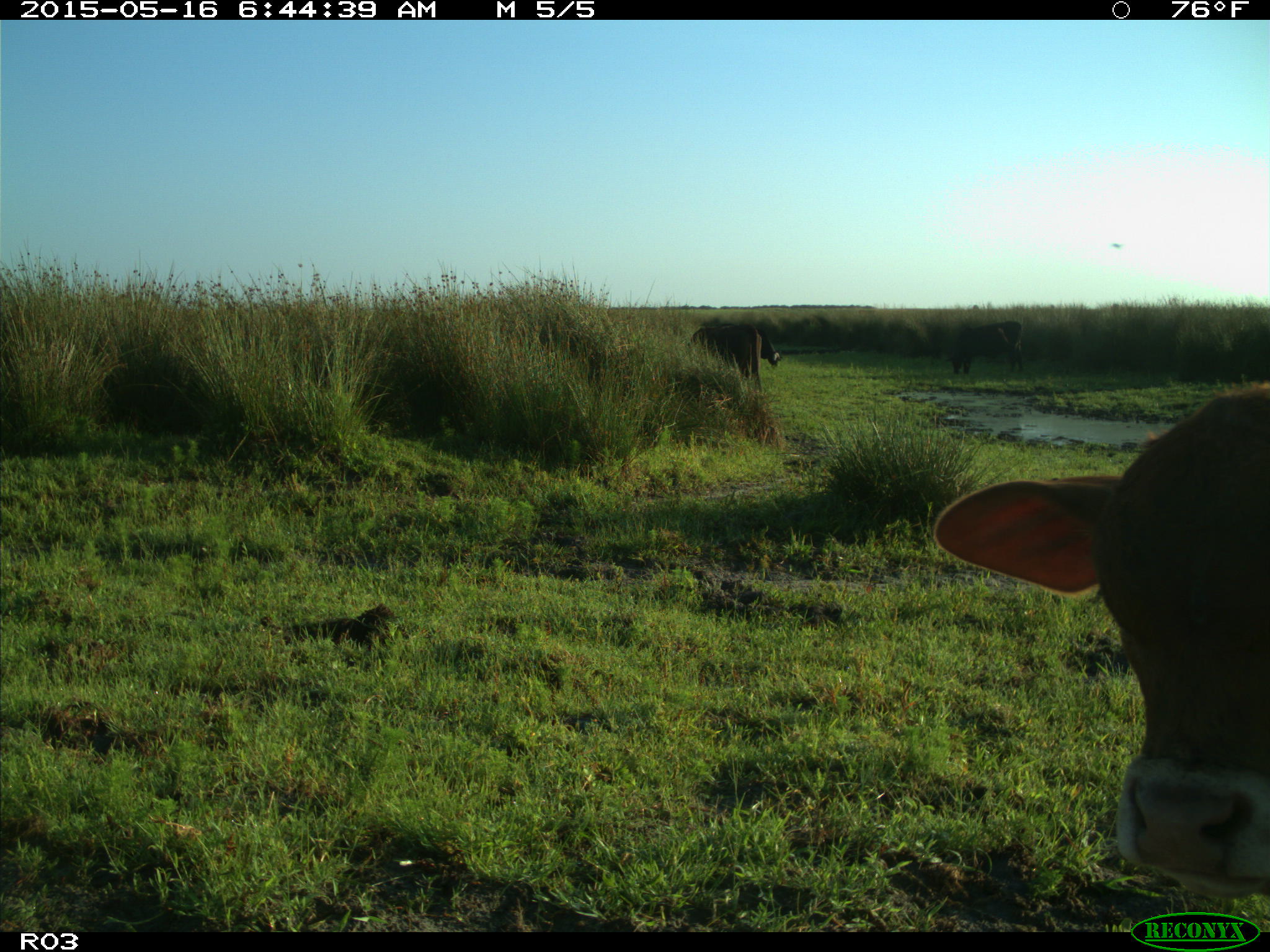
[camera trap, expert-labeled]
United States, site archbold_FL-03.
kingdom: Animalia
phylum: Chordata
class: Mammalia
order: Artiodactyla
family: Bovidae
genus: Bos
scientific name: Bos taurus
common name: domestic cow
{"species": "Bos taurus (domestic cow)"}